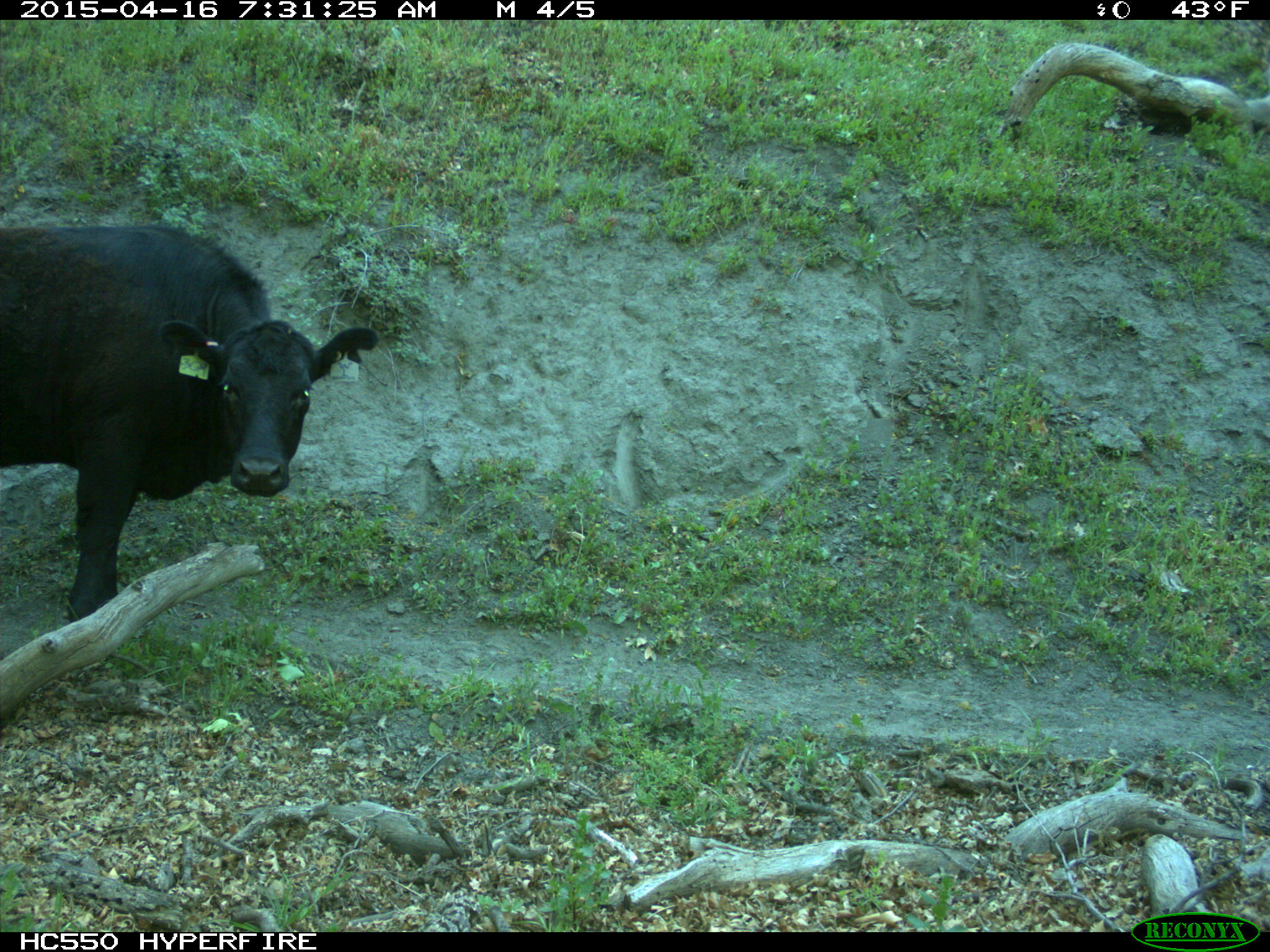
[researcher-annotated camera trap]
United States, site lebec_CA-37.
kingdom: Animalia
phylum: Chordata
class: Mammalia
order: Artiodactyla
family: Bovidae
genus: Bos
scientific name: Bos taurus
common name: domestic cow